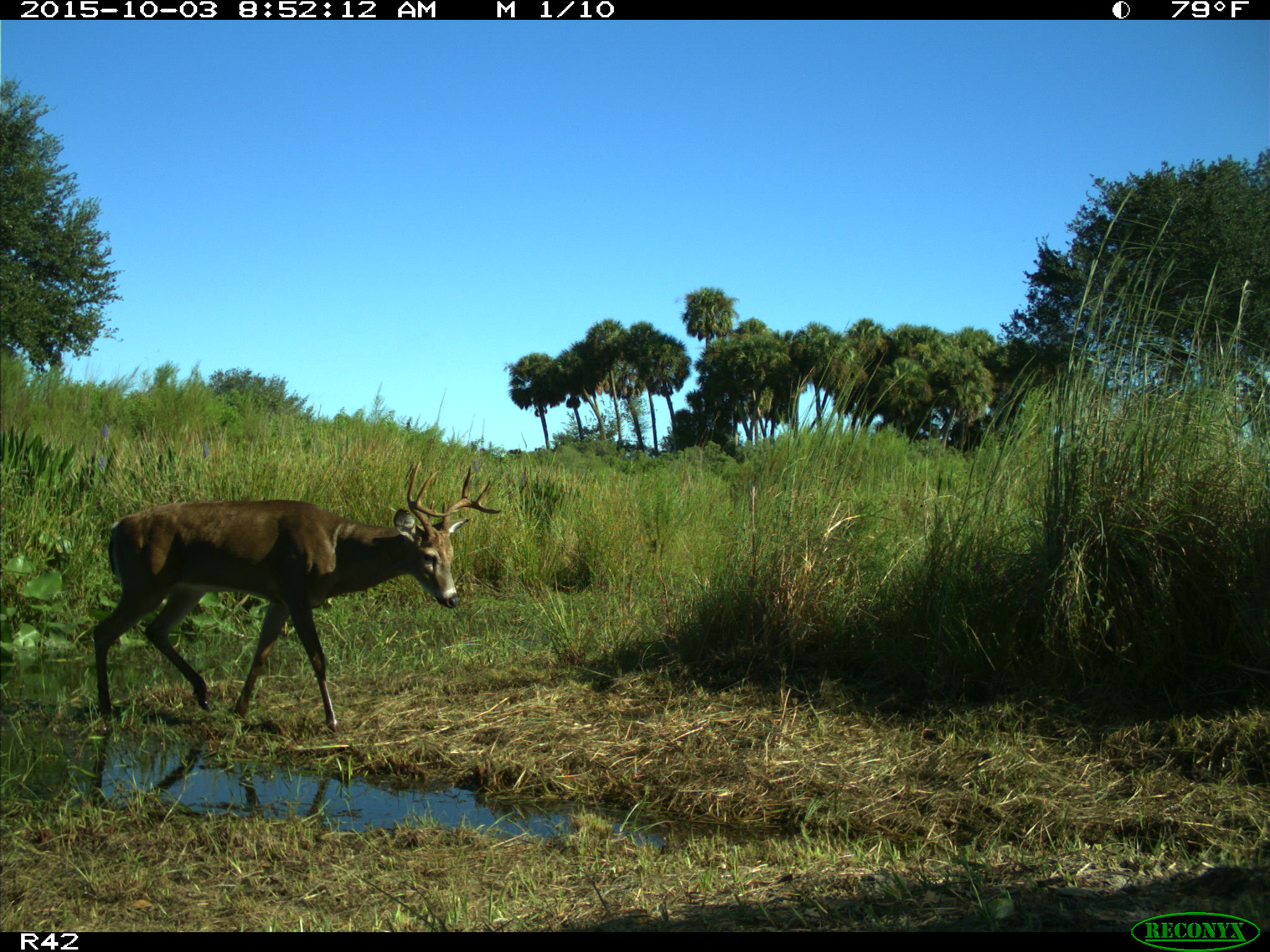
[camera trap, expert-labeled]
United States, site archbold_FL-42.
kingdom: Animalia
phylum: Chordata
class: Mammalia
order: Artiodactyla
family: Cervidae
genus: Odocoileus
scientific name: Odocoileus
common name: deer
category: unidentified deer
Unidentified deer (deer) (Odocoileus).